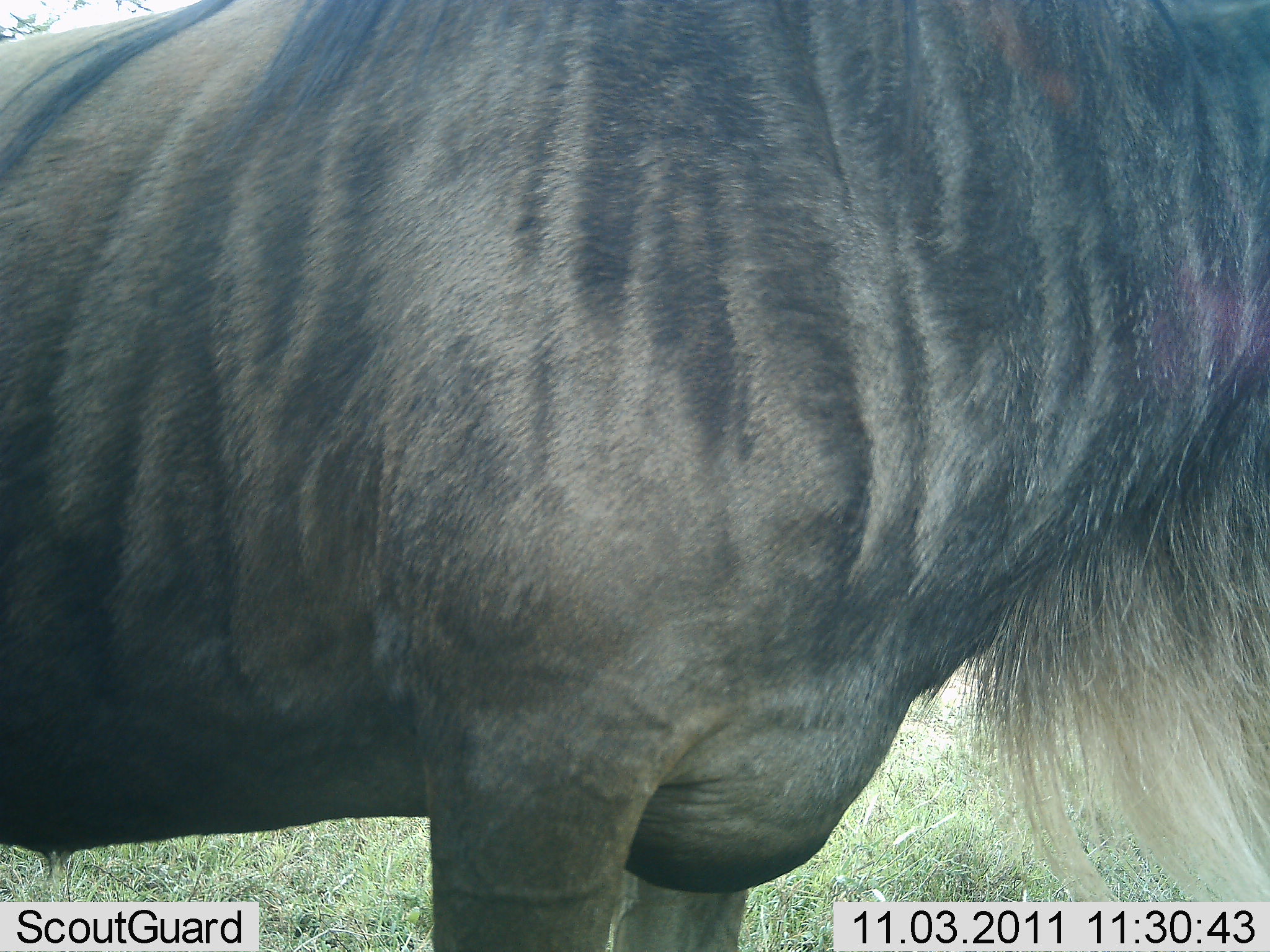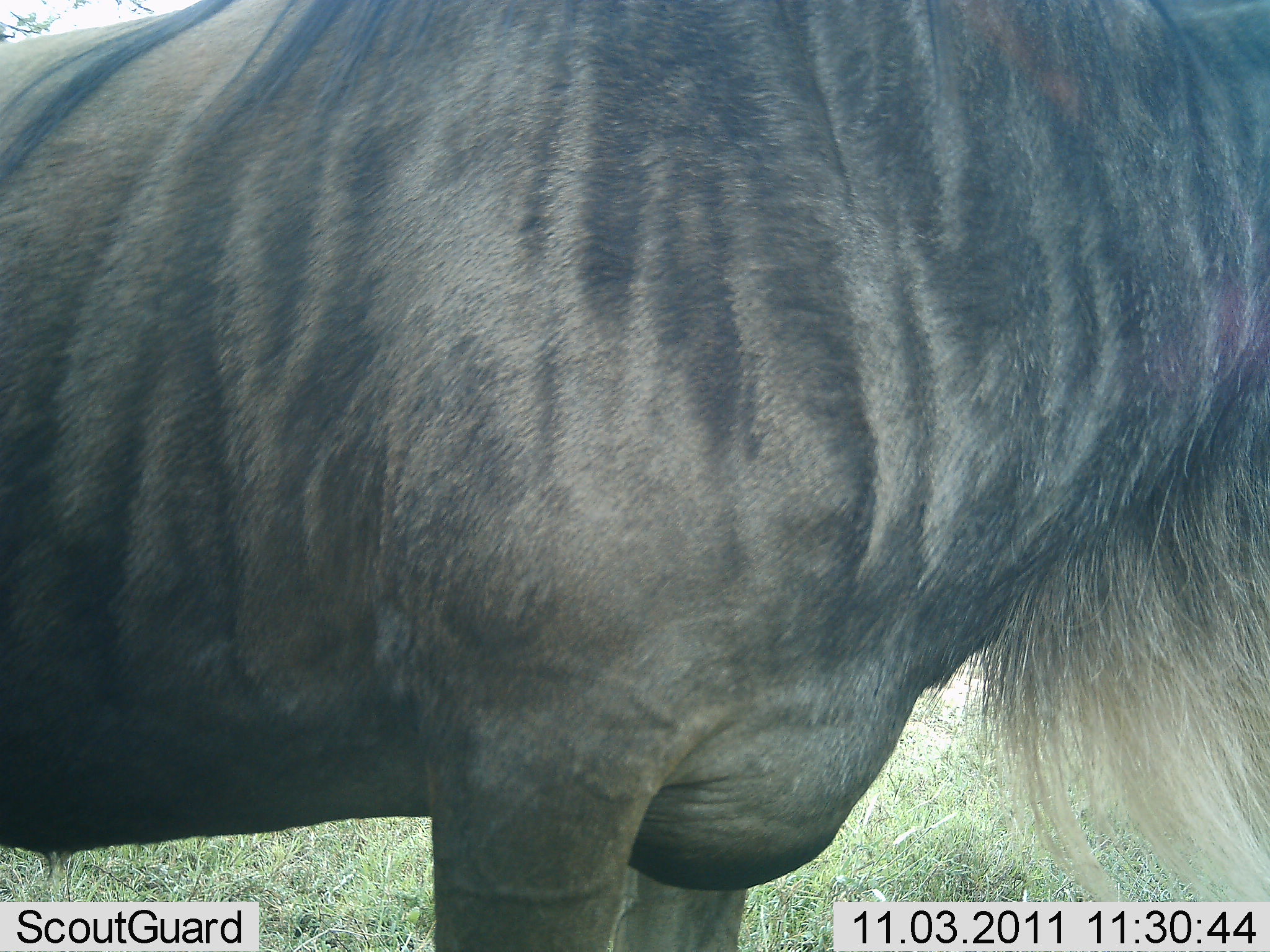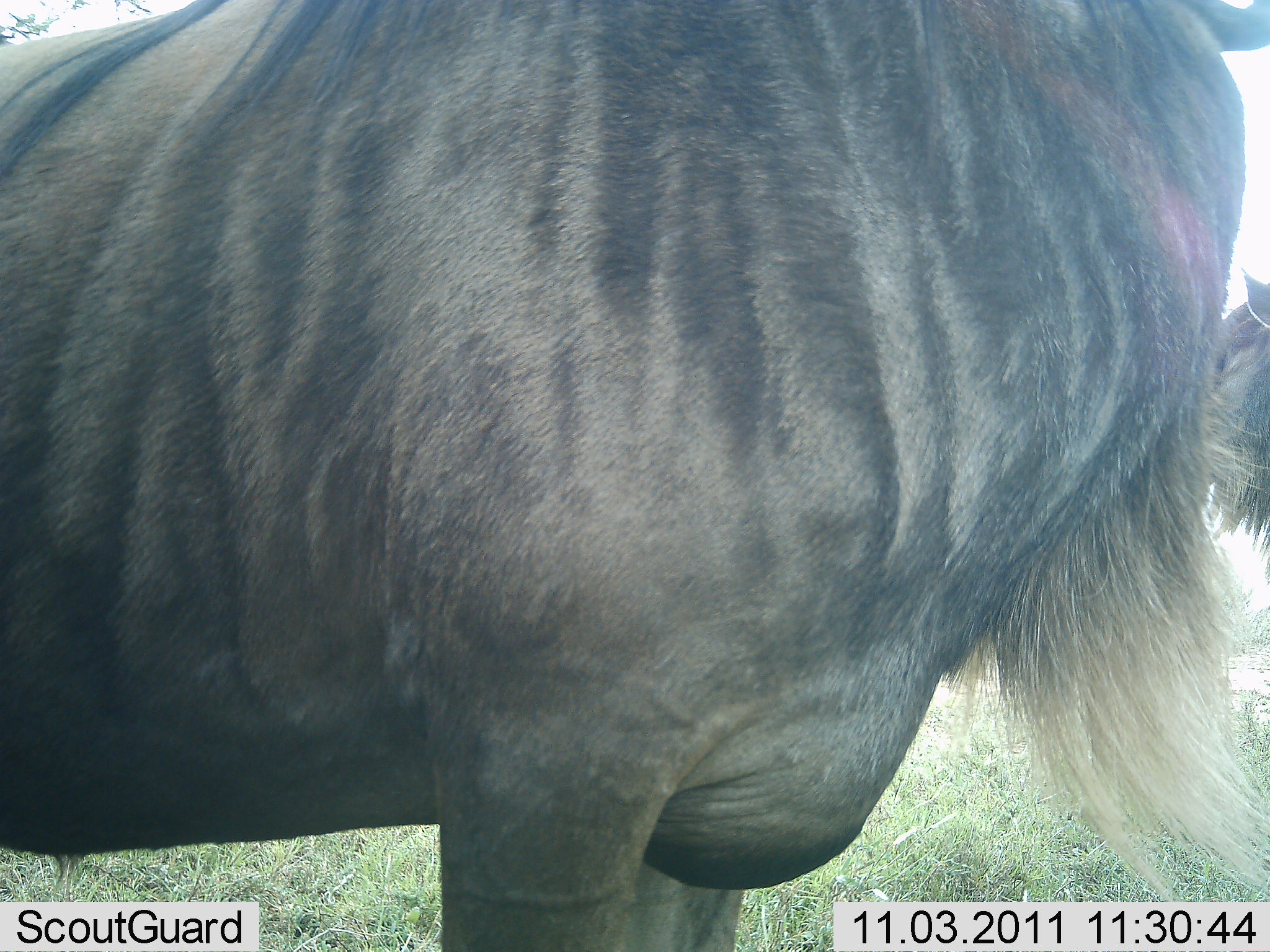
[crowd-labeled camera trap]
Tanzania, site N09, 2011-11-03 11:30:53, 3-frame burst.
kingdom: Animalia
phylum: Chordata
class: Mammalia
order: Artiodactyla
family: Bovidae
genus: Connochaetes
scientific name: Connochaetes taurinus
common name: blue wildebeest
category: wildebeest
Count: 2.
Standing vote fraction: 100%.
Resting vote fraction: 0%.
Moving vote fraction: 0%.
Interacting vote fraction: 0%.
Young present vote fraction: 0%.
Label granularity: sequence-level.